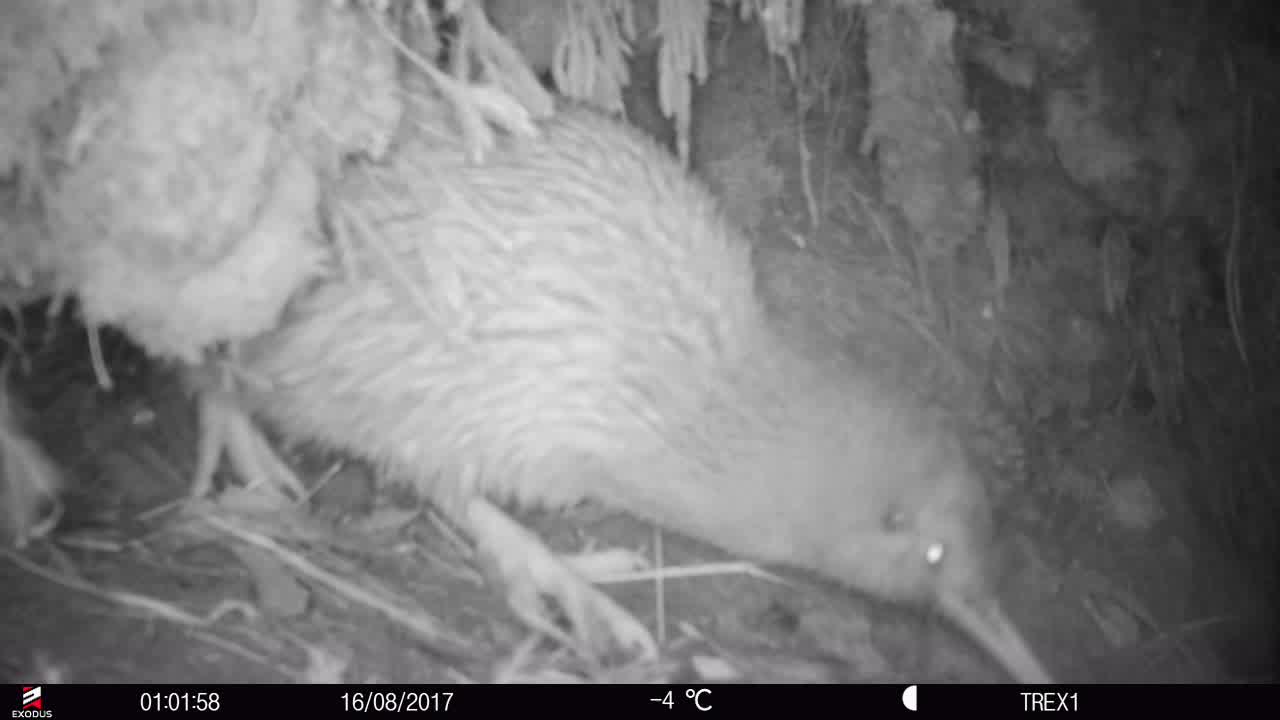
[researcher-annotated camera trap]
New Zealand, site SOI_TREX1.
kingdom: Animalia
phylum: Chordata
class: Aves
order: Apterygiformes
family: Apterygidae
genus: Apteryx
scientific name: Apteryx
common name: kiwi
Kiwi (Apteryx).